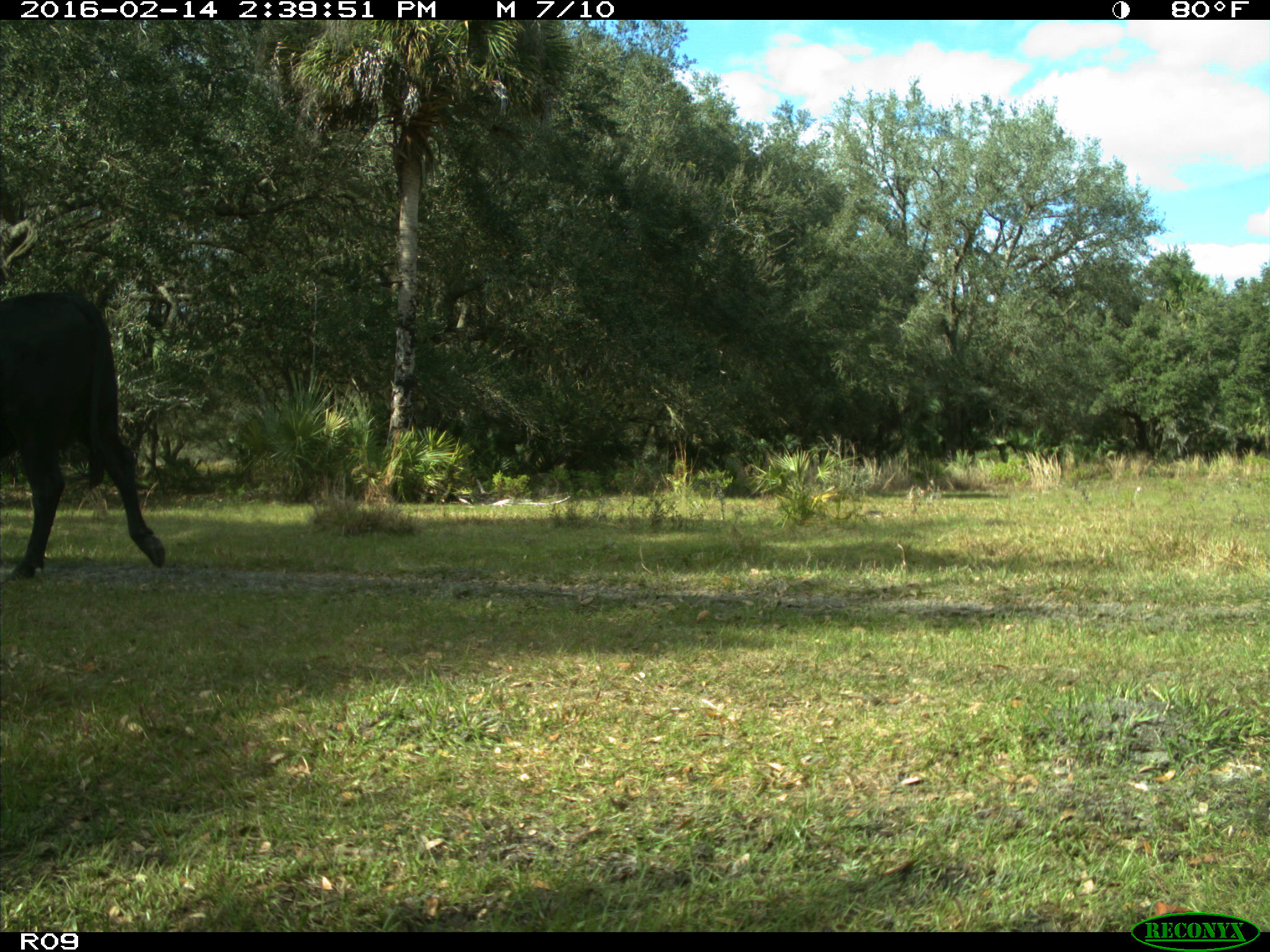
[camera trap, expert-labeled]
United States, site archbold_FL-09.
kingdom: Animalia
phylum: Chordata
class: Mammalia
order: Artiodactyla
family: Bovidae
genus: Bos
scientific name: Bos taurus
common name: domestic cow